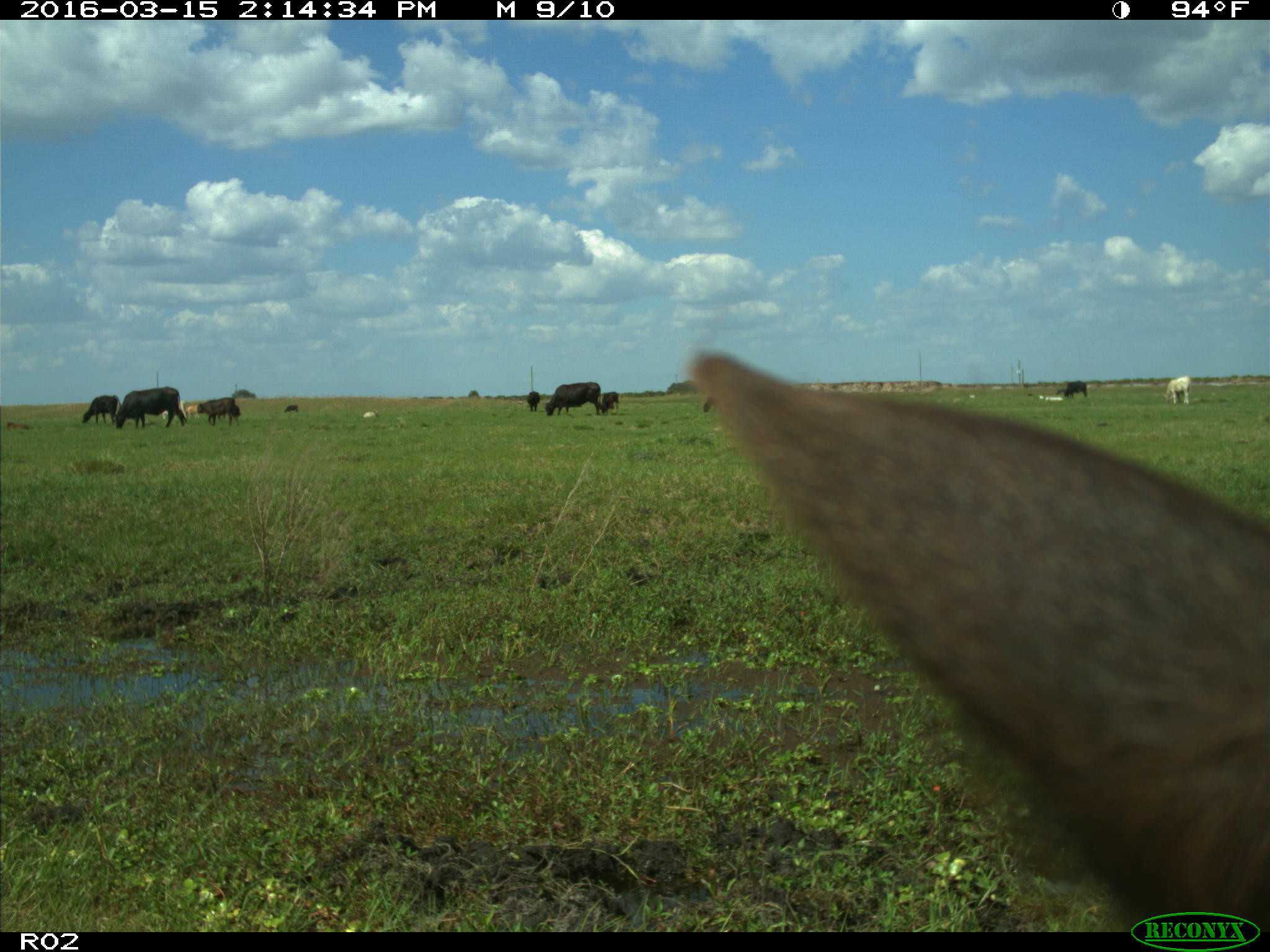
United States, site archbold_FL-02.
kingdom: Animalia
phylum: Chordata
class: Mammalia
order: Artiodactyla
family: Bovidae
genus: Bos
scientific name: Bos taurus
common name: domestic cow